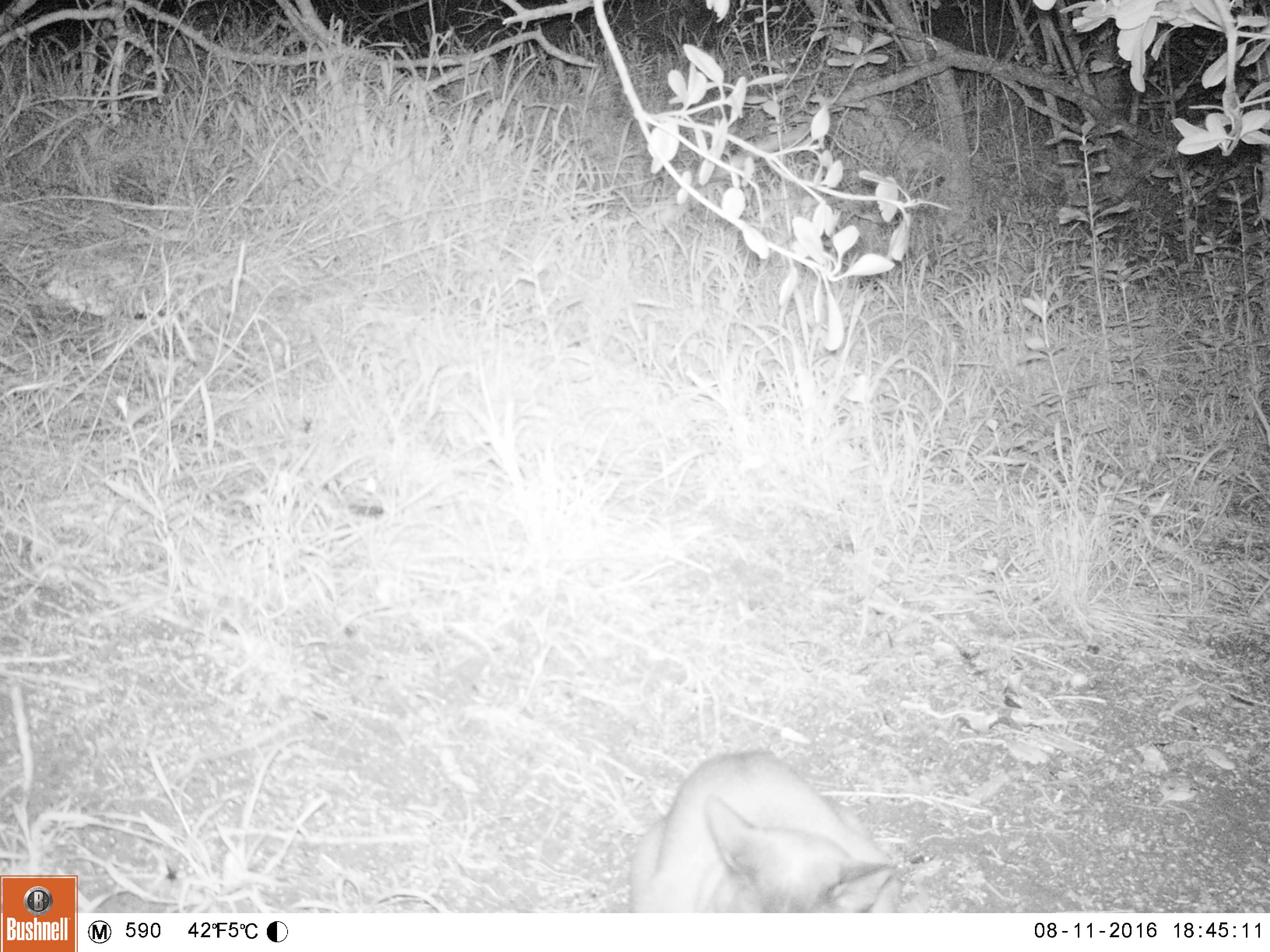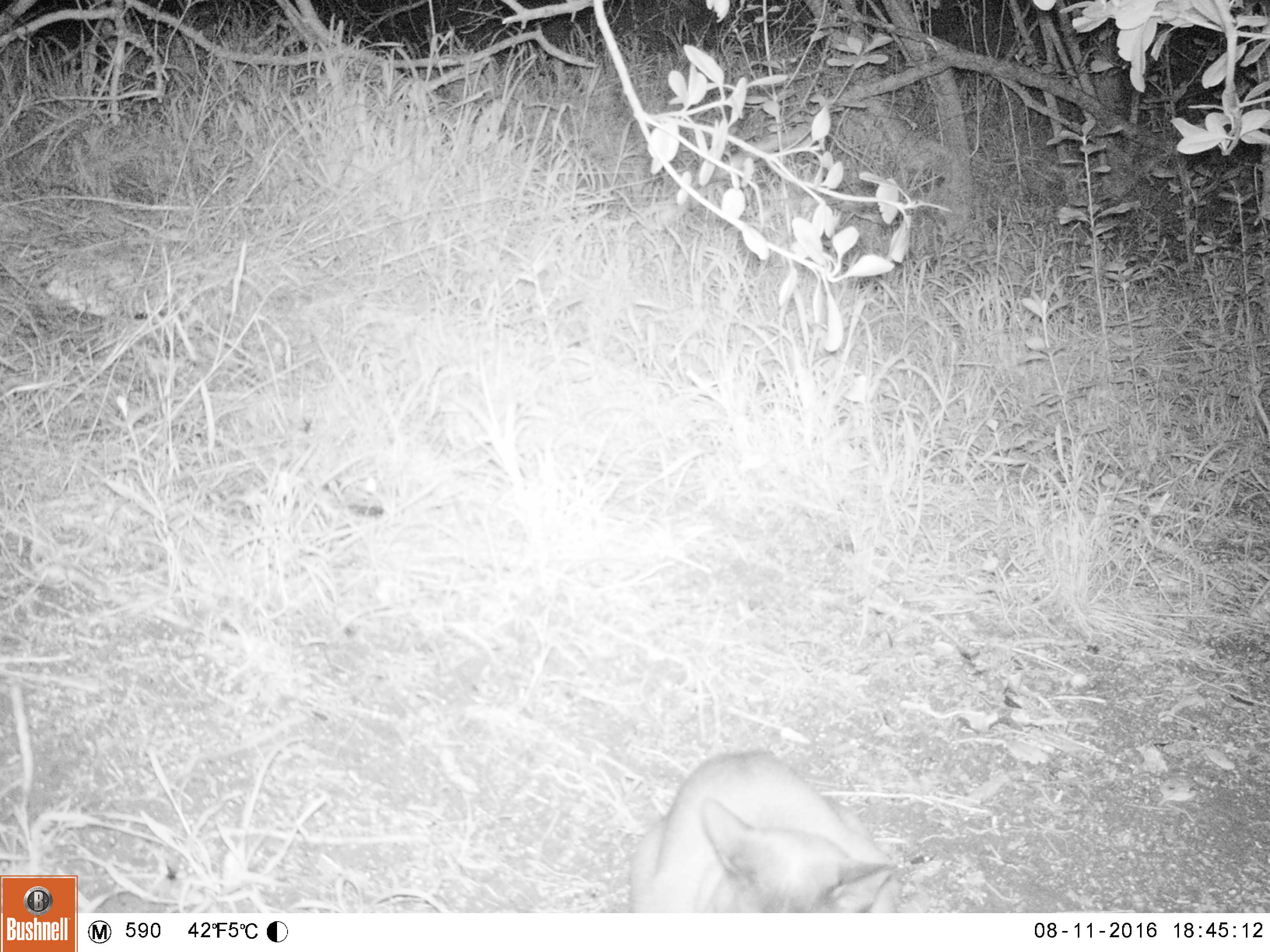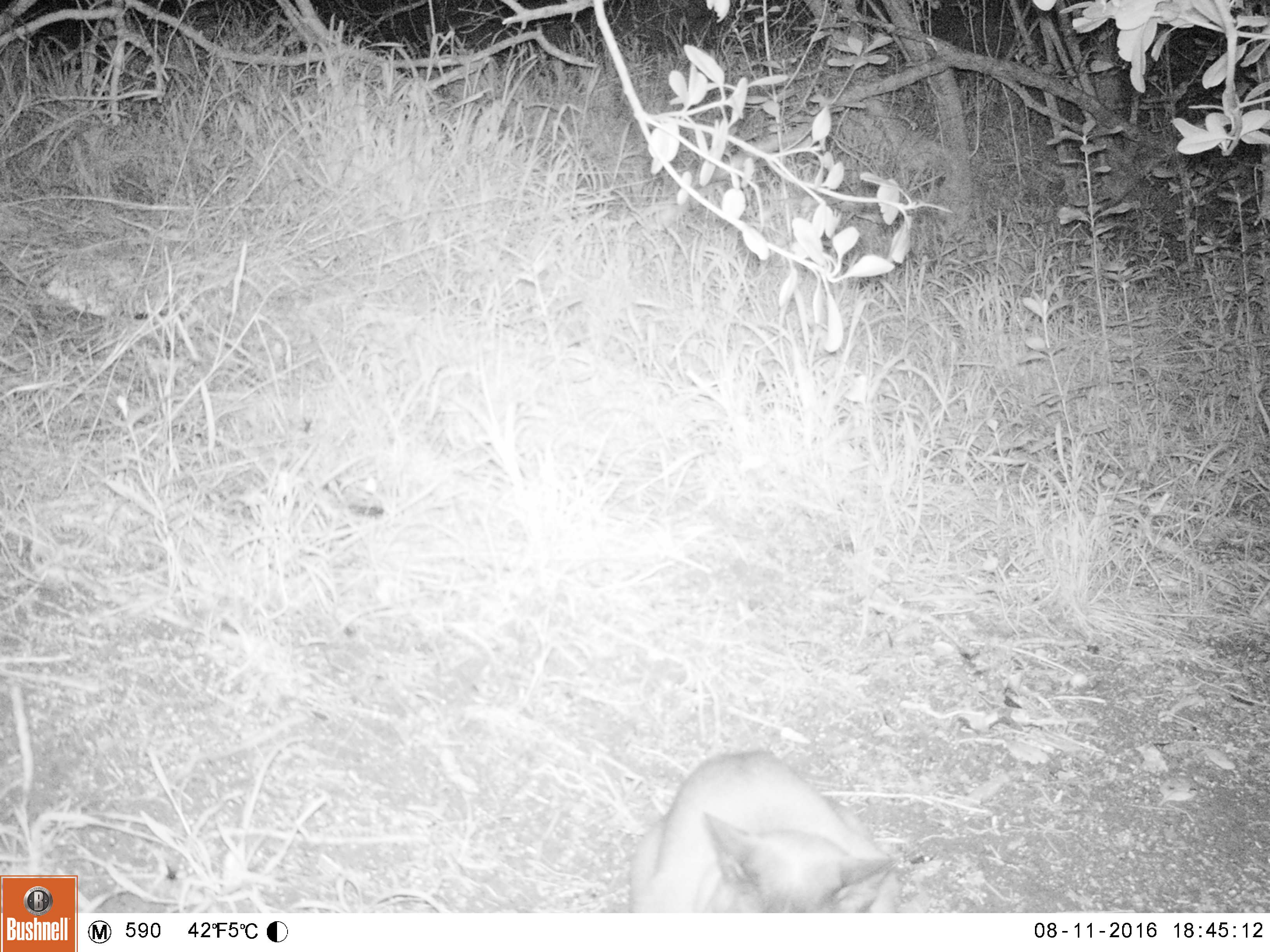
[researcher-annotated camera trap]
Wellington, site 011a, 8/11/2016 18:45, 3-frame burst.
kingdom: Animalia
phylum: Chordata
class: Mammalia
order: Carnivora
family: Felidae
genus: Felis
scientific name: Felis catus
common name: cat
Cat (Felis catus).